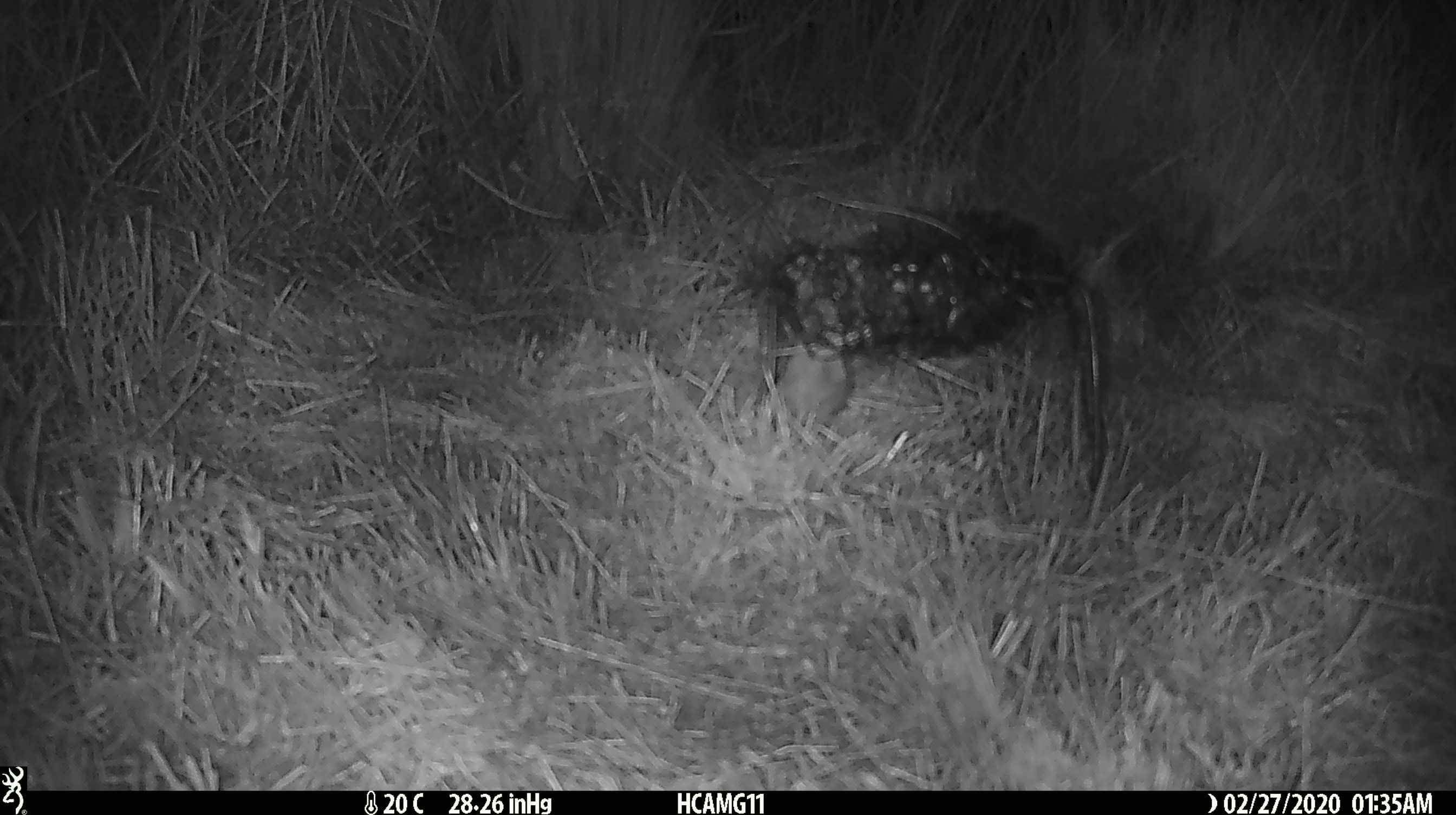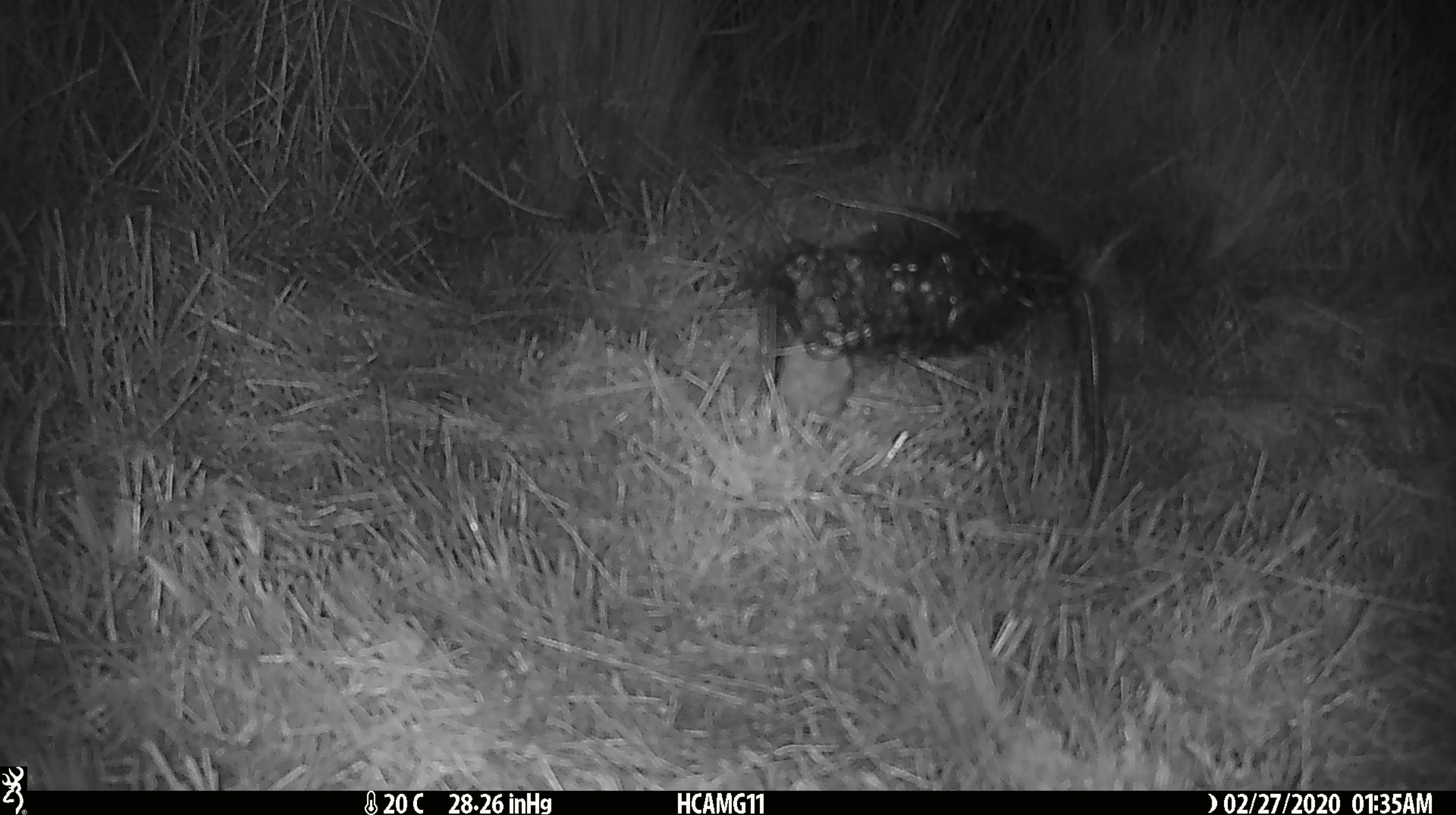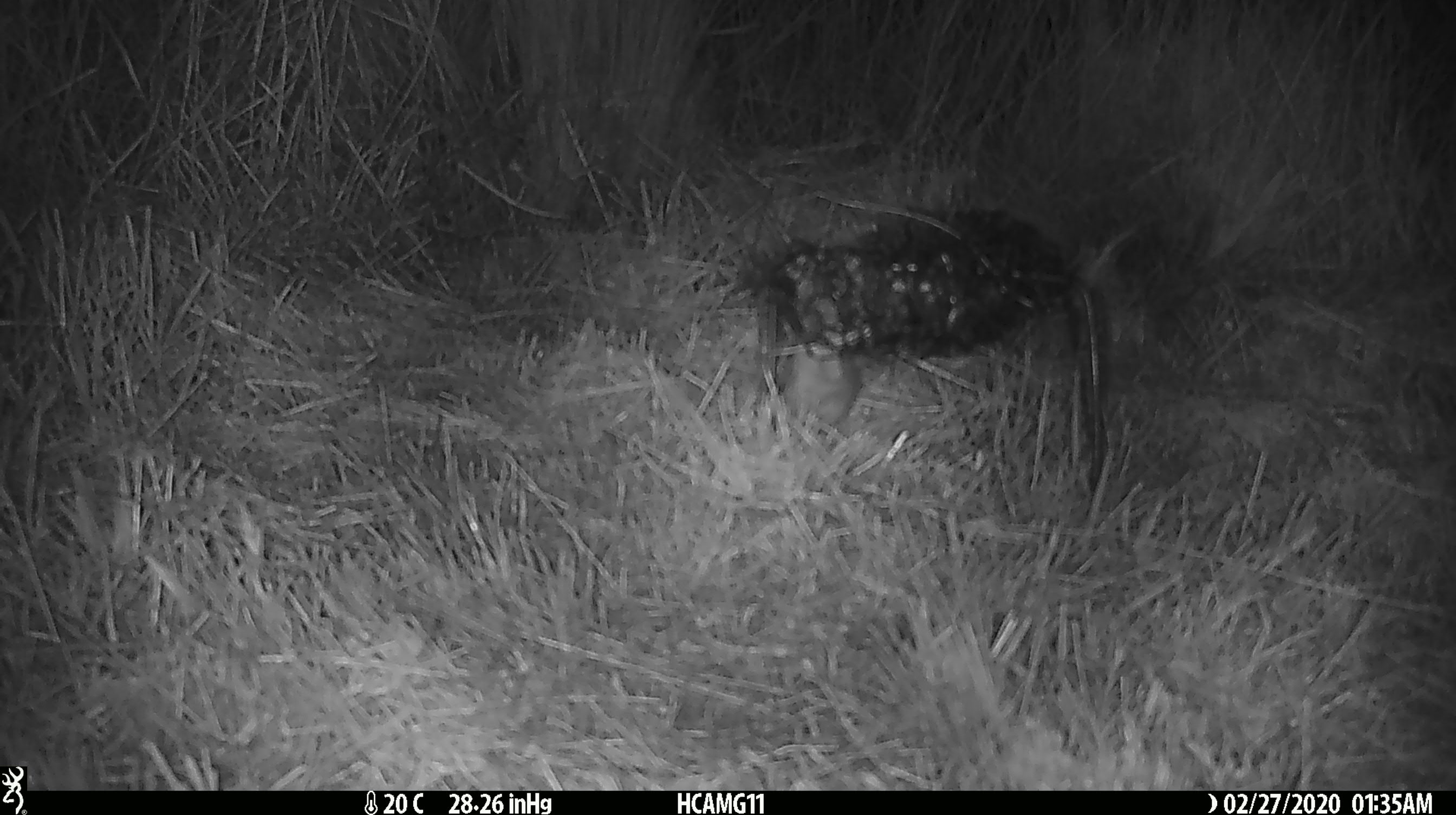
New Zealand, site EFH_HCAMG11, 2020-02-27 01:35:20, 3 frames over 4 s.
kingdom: Animalia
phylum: Chordata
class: Mammalia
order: Rodentia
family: Muridae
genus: Mus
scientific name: Mus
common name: mouse